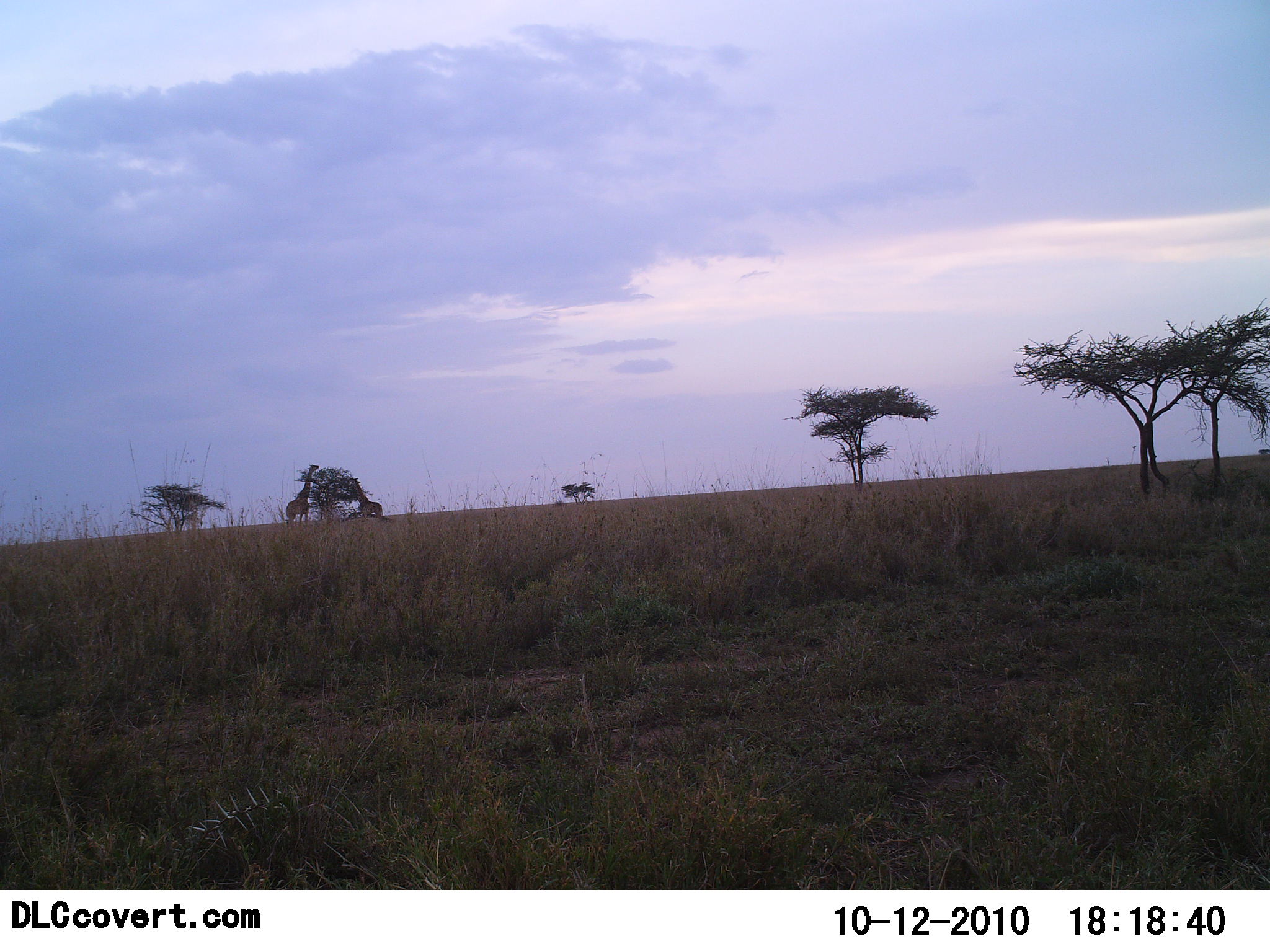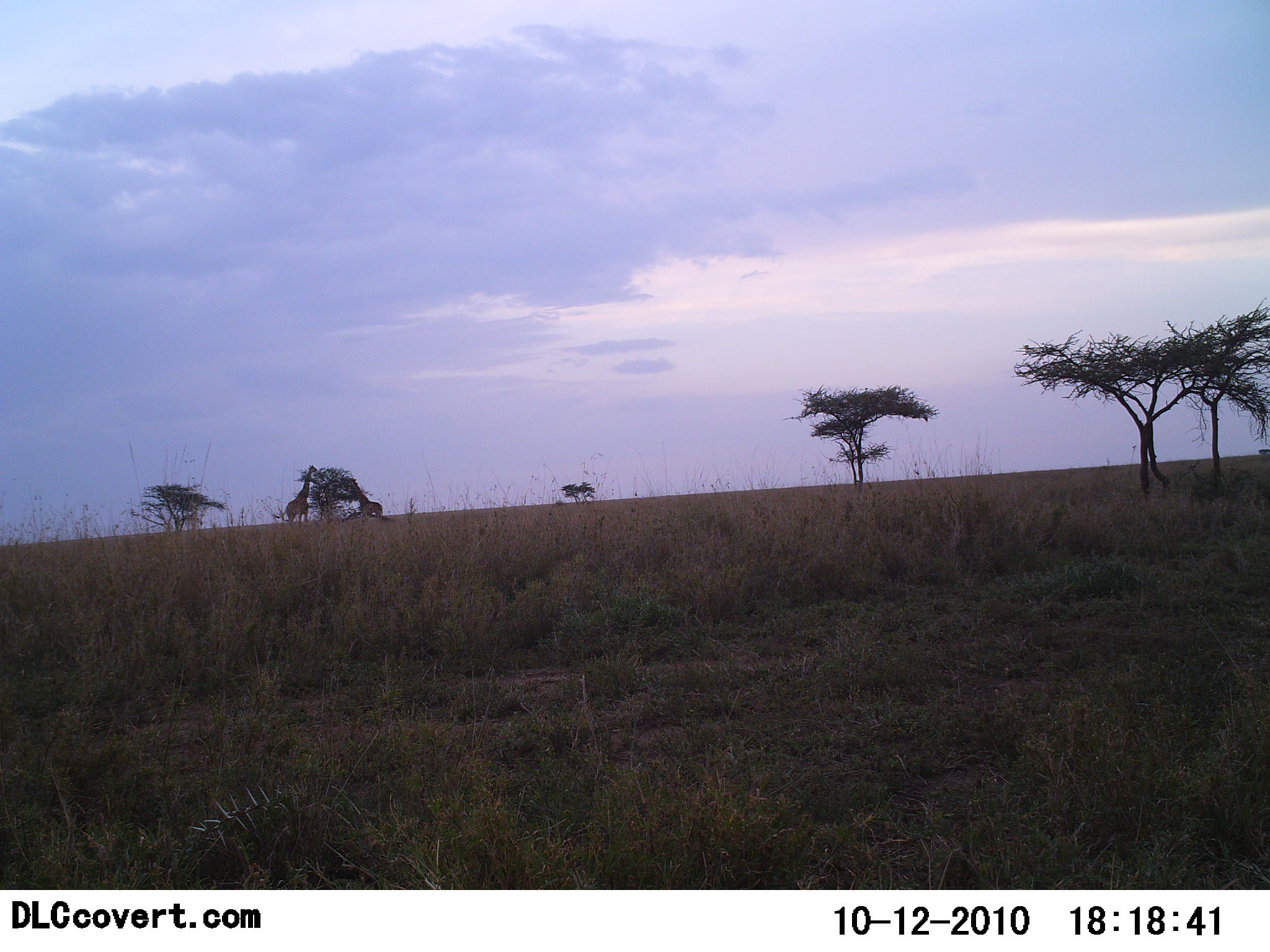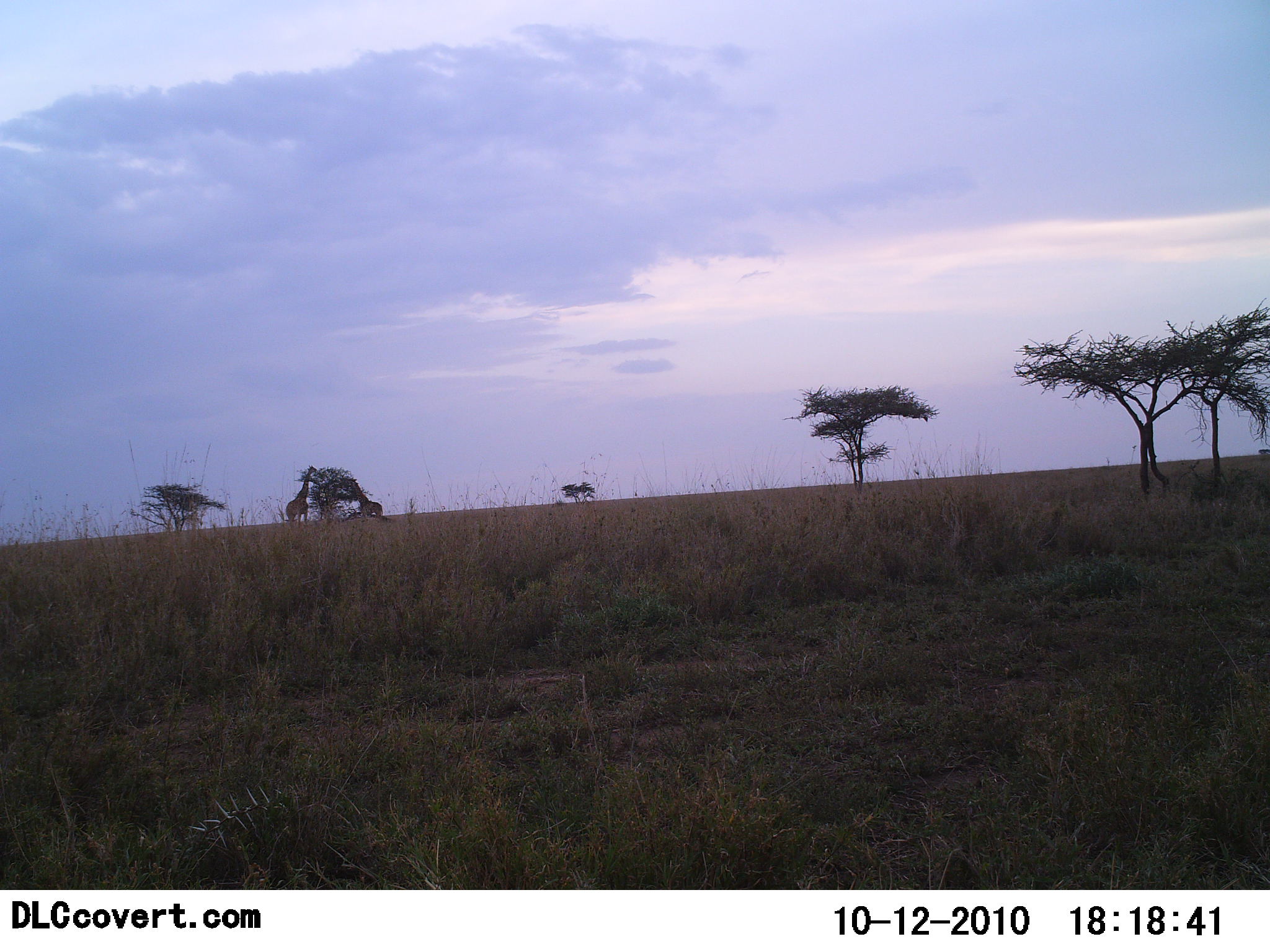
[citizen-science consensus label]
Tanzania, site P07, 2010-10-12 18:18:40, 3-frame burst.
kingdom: Animalia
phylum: Chordata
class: Mammalia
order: Artiodactyla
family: Giraffidae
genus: Giraffa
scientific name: Giraffa camelopardalis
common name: giraffe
Giraffe (Giraffa camelopardalis), count 2. Behavior (volunteer vote fractions): standing 40%, resting 7%, moving 0%, interacting 0%. Young present (vote fraction): 0%. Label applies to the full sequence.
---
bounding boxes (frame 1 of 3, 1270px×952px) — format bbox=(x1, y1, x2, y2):
animal: bbox=(285, 464, 320, 526); bbox=(347, 478, 383, 518)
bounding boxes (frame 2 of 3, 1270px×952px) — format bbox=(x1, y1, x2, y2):
animal: bbox=(275, 464, 318, 527); bbox=(348, 478, 383, 519)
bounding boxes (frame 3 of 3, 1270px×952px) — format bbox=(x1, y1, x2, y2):
animal: bbox=(286, 465, 318, 527); bbox=(348, 478, 383, 519)